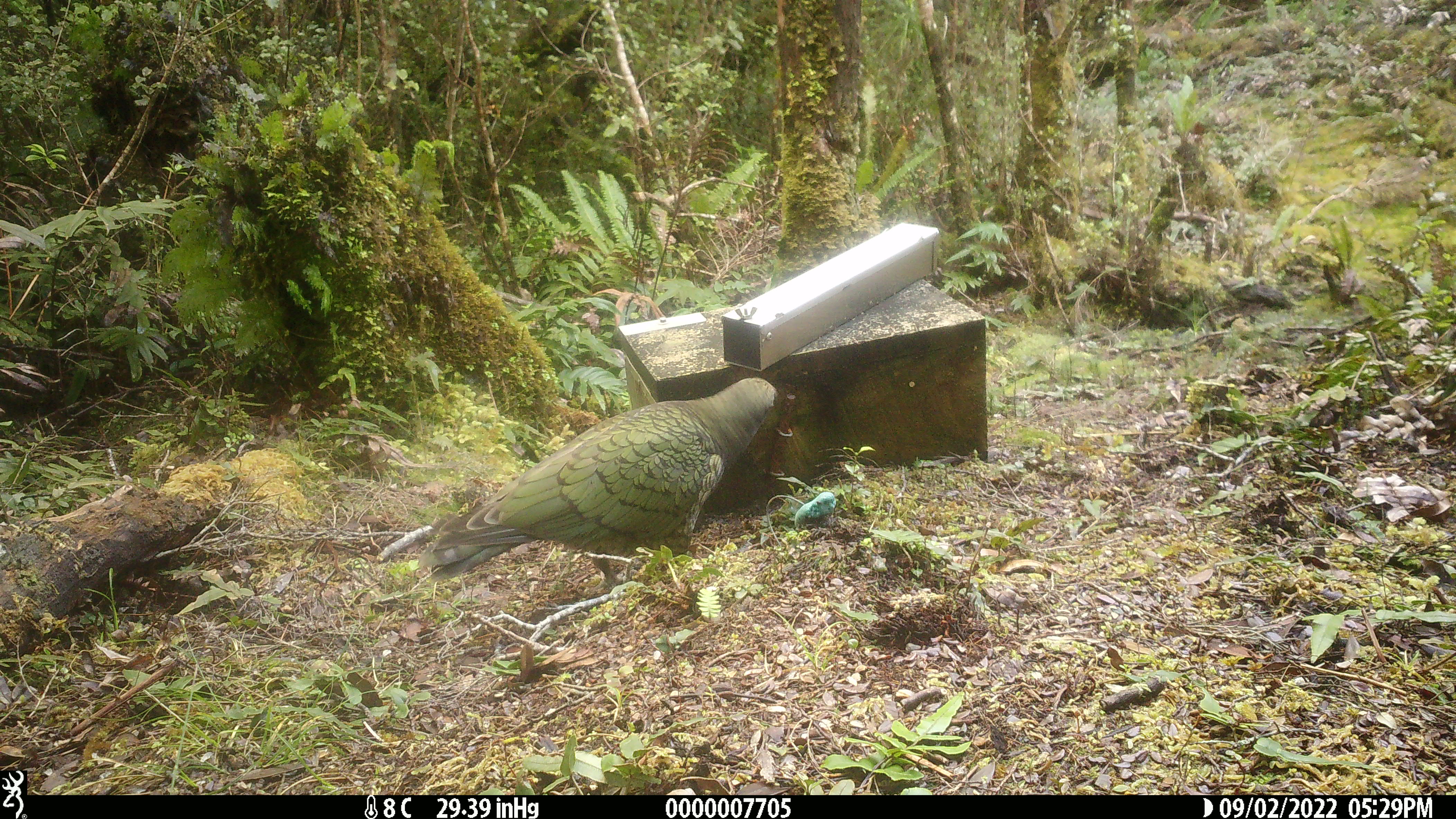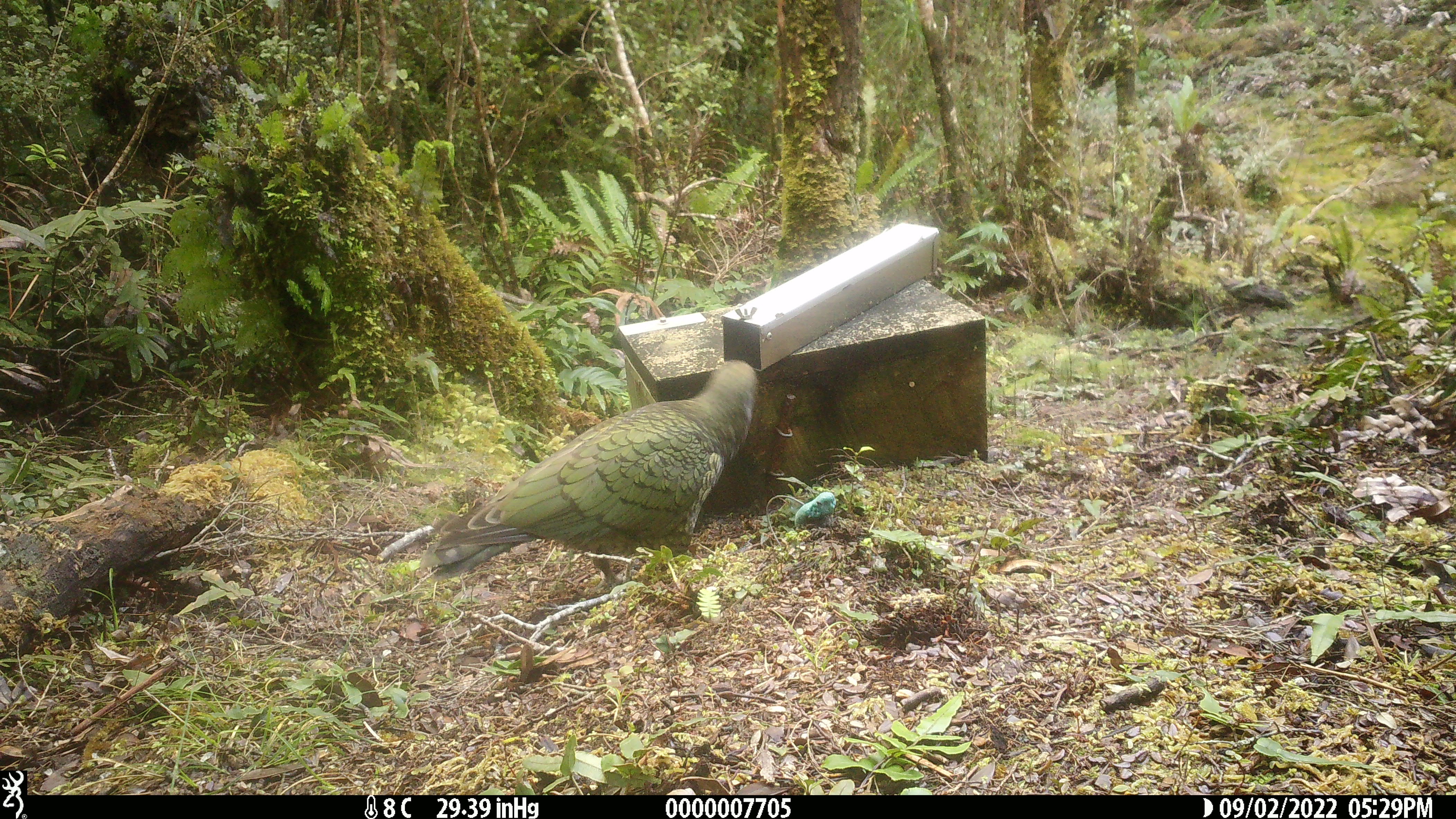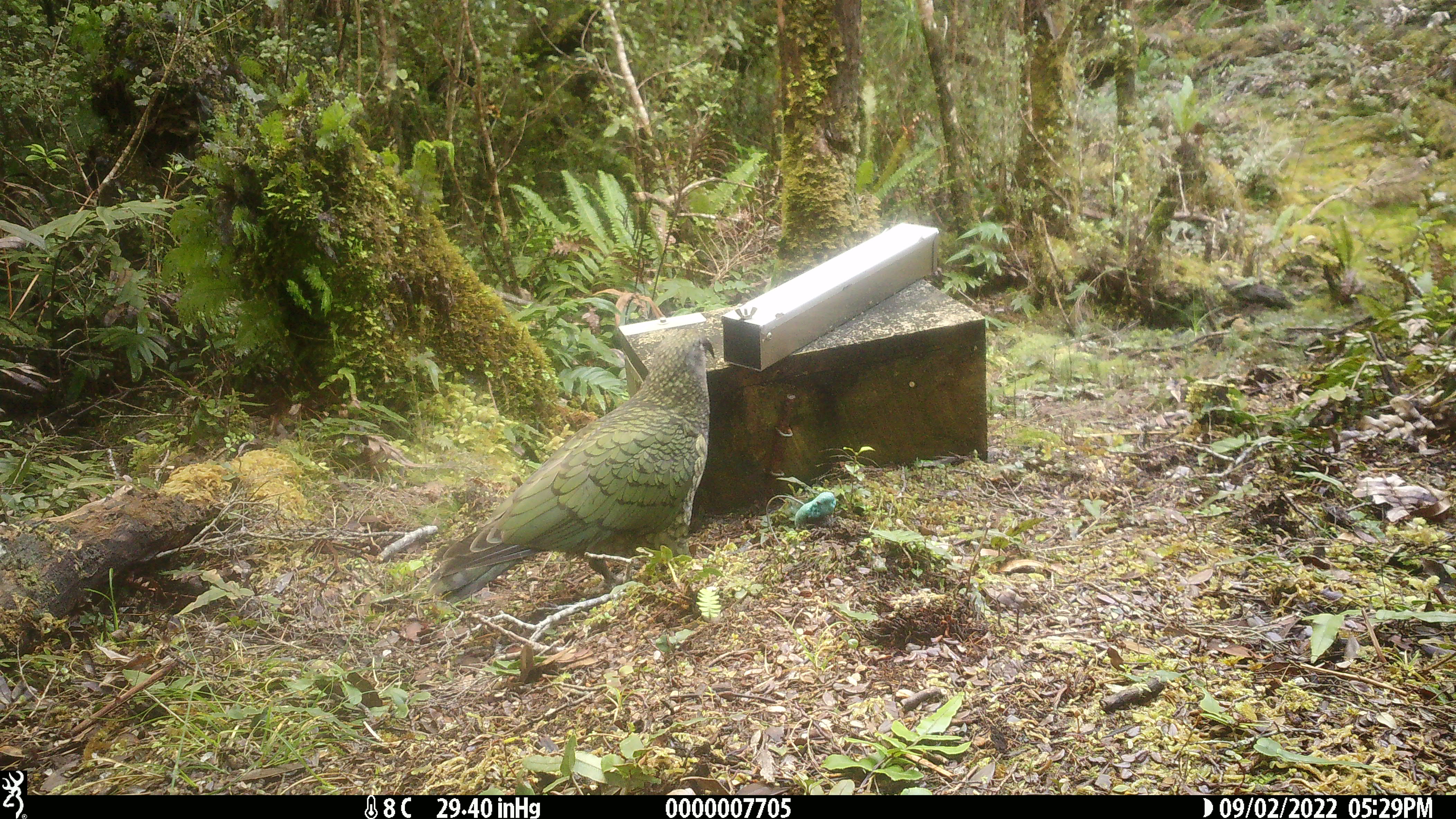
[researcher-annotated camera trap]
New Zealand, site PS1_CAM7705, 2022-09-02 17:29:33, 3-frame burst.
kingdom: Animalia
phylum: Chordata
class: Aves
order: Psittaciformes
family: Strigopidae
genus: Nestor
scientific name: Nestor notabilis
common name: kea